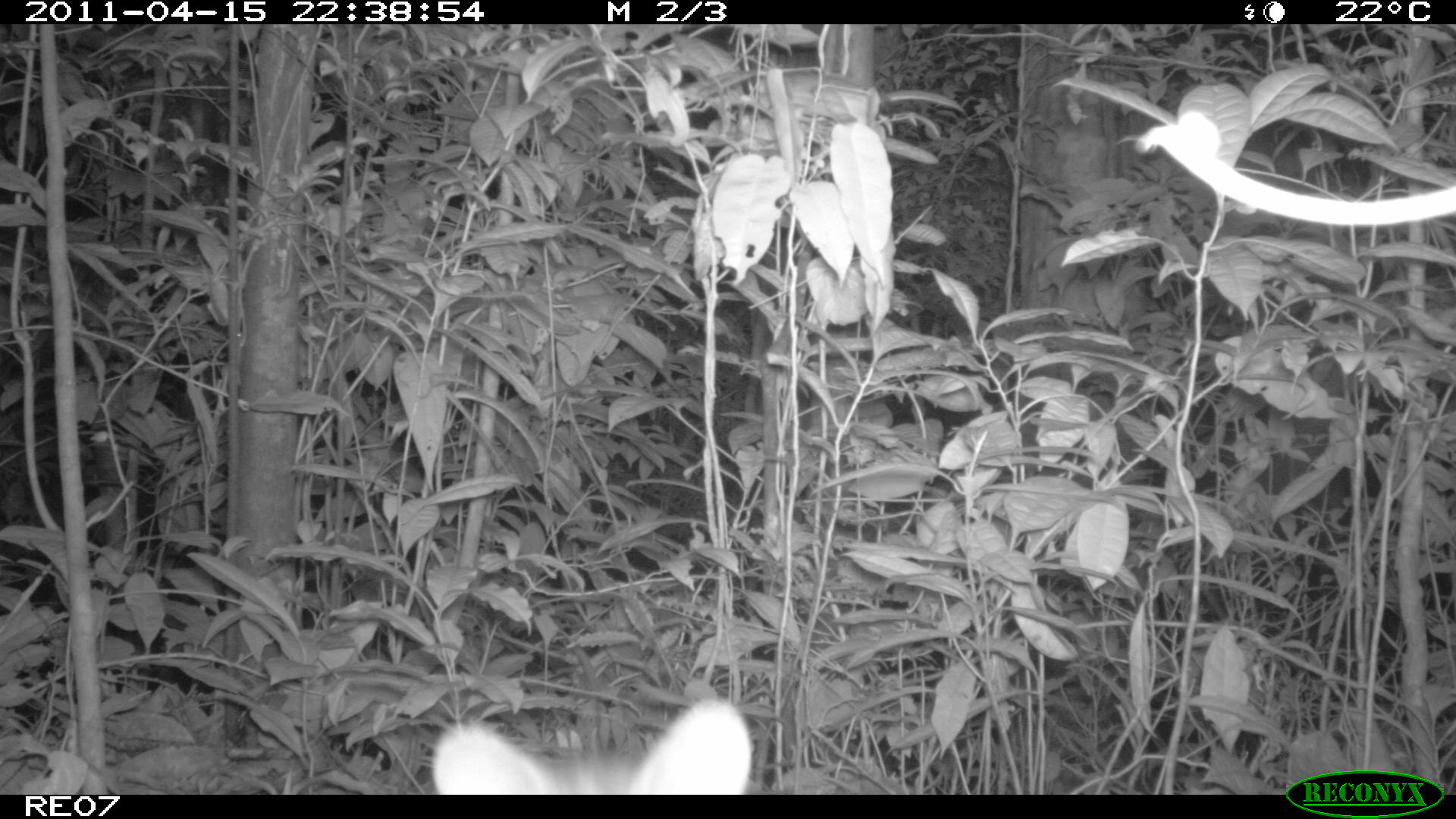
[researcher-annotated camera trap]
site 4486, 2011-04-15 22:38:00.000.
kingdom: Animalia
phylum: Chordata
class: Mammalia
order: Carnivora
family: Eupleridae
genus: Fossa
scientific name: Fossa fossana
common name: fanaloka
Fossa fossana (fanaloka), count 1.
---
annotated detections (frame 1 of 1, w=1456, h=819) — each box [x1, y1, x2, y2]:
fossa fossana: [430, 687, 755, 792]